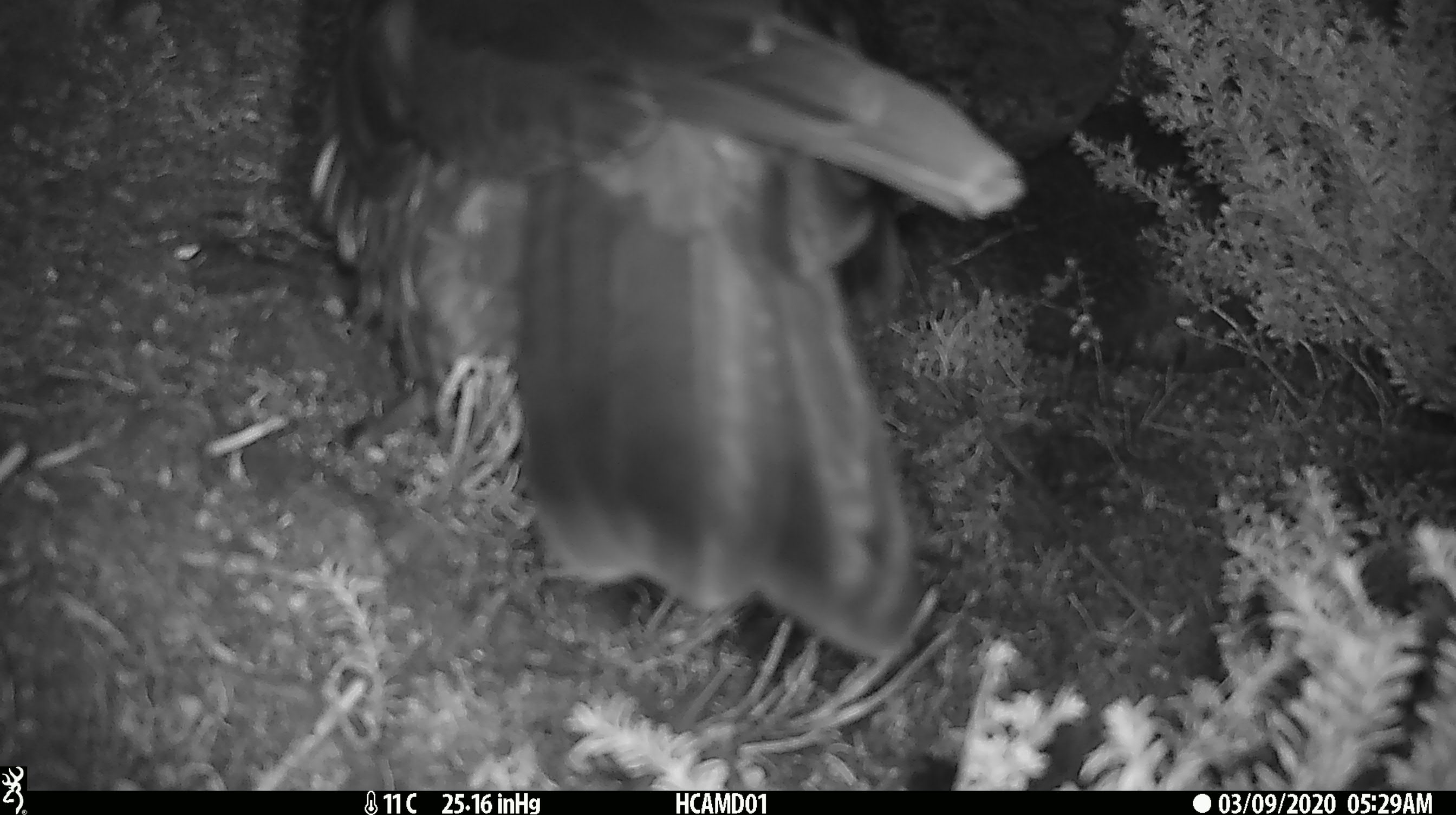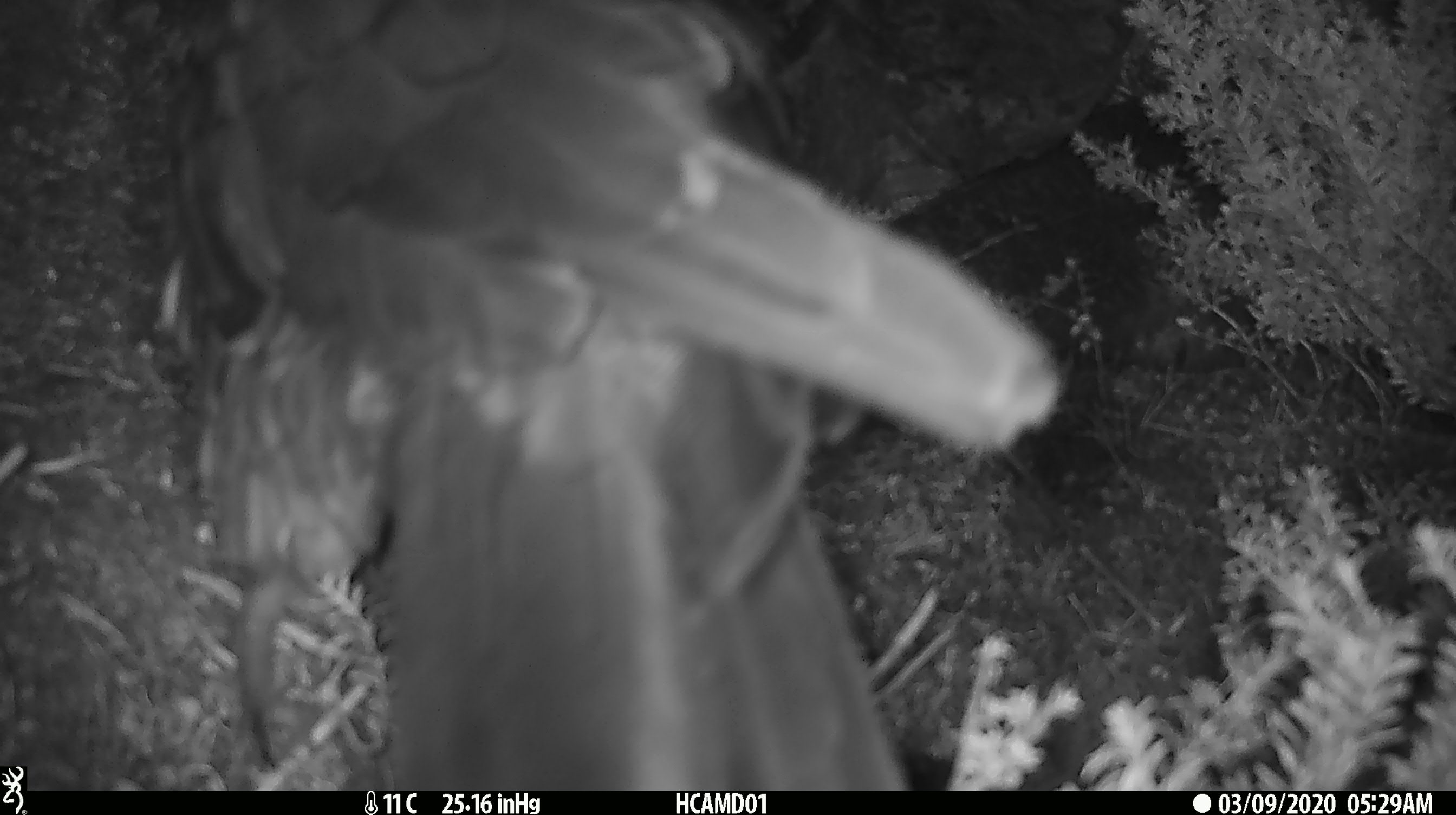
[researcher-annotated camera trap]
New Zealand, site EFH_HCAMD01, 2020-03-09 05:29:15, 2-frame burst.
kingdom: Animalia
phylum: Chordata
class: Aves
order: Psittaciformes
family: Strigopidae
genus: Nestor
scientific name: Nestor notabilis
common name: kea